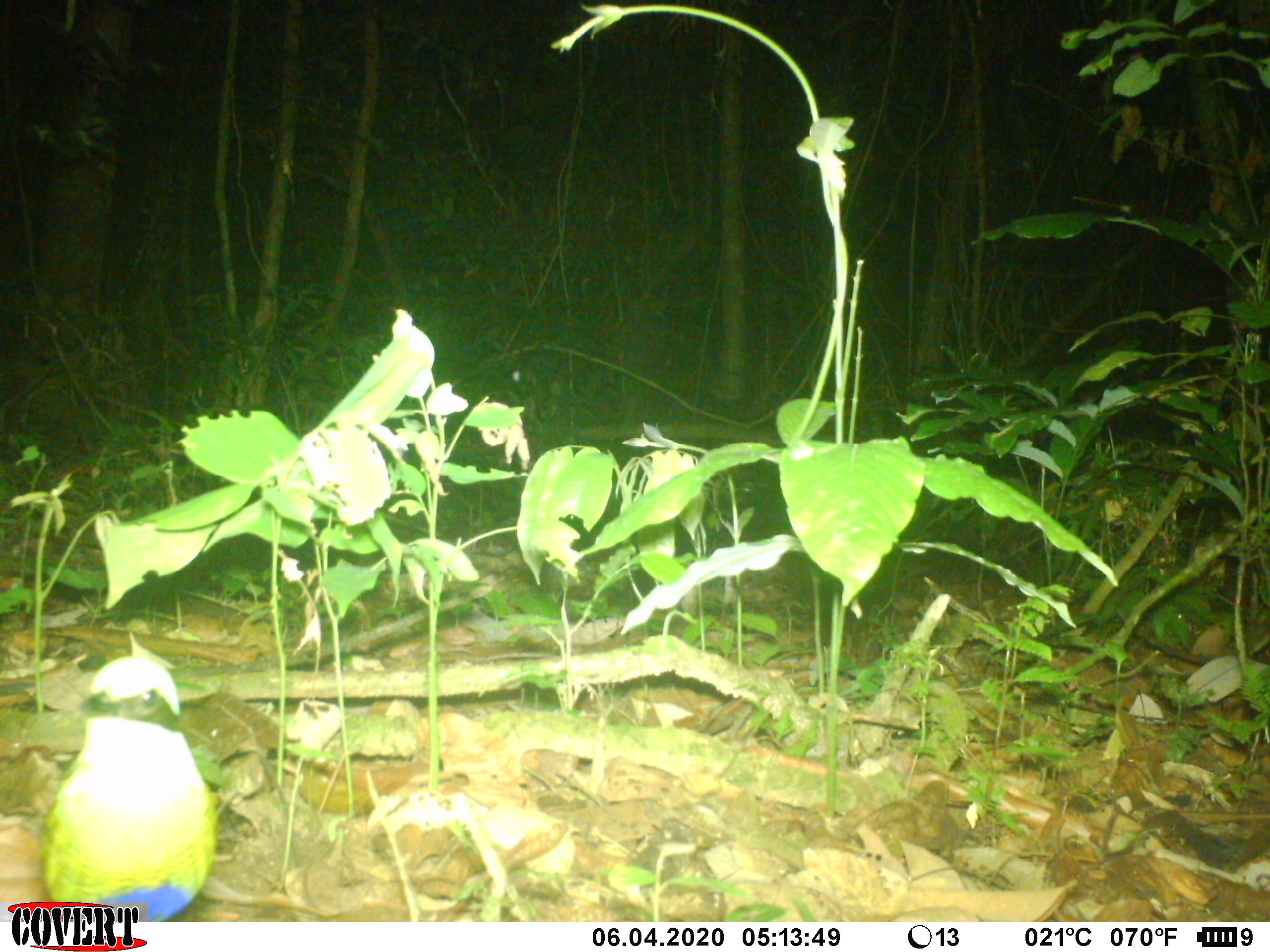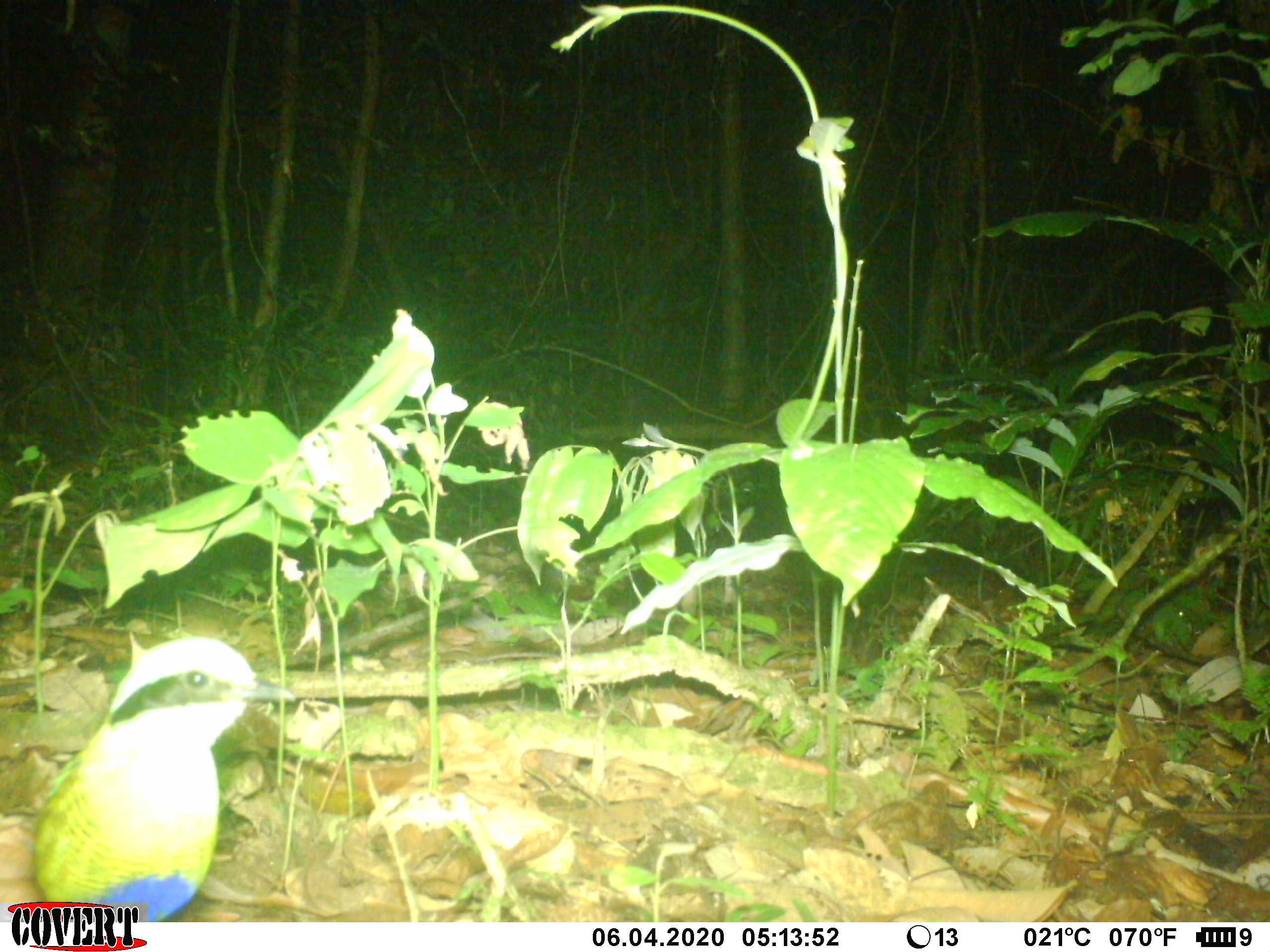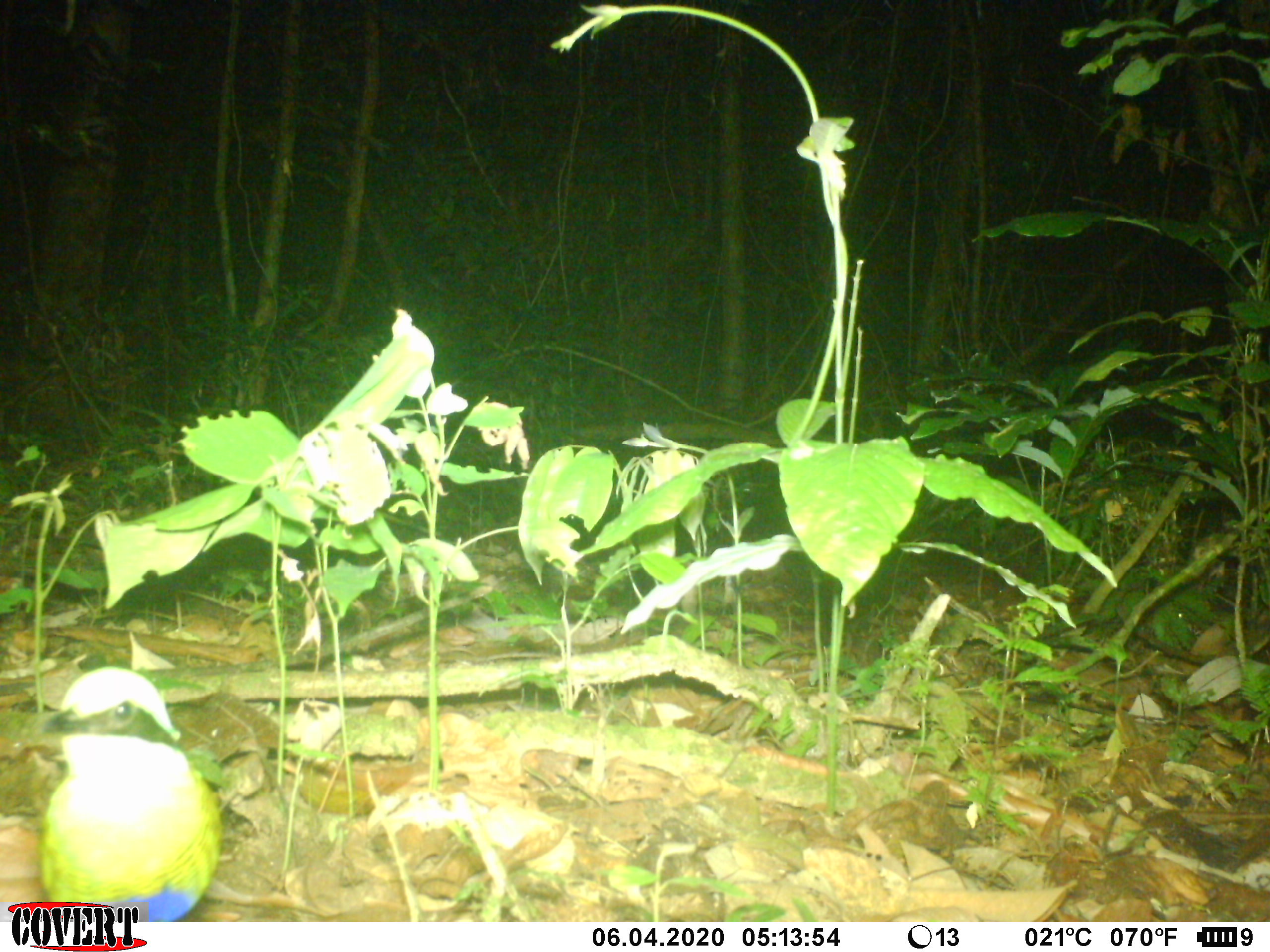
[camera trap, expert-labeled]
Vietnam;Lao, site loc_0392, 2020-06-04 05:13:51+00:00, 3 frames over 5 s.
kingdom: Animalia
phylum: Chordata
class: Aves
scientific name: Aves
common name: bird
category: unidentified bird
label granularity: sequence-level